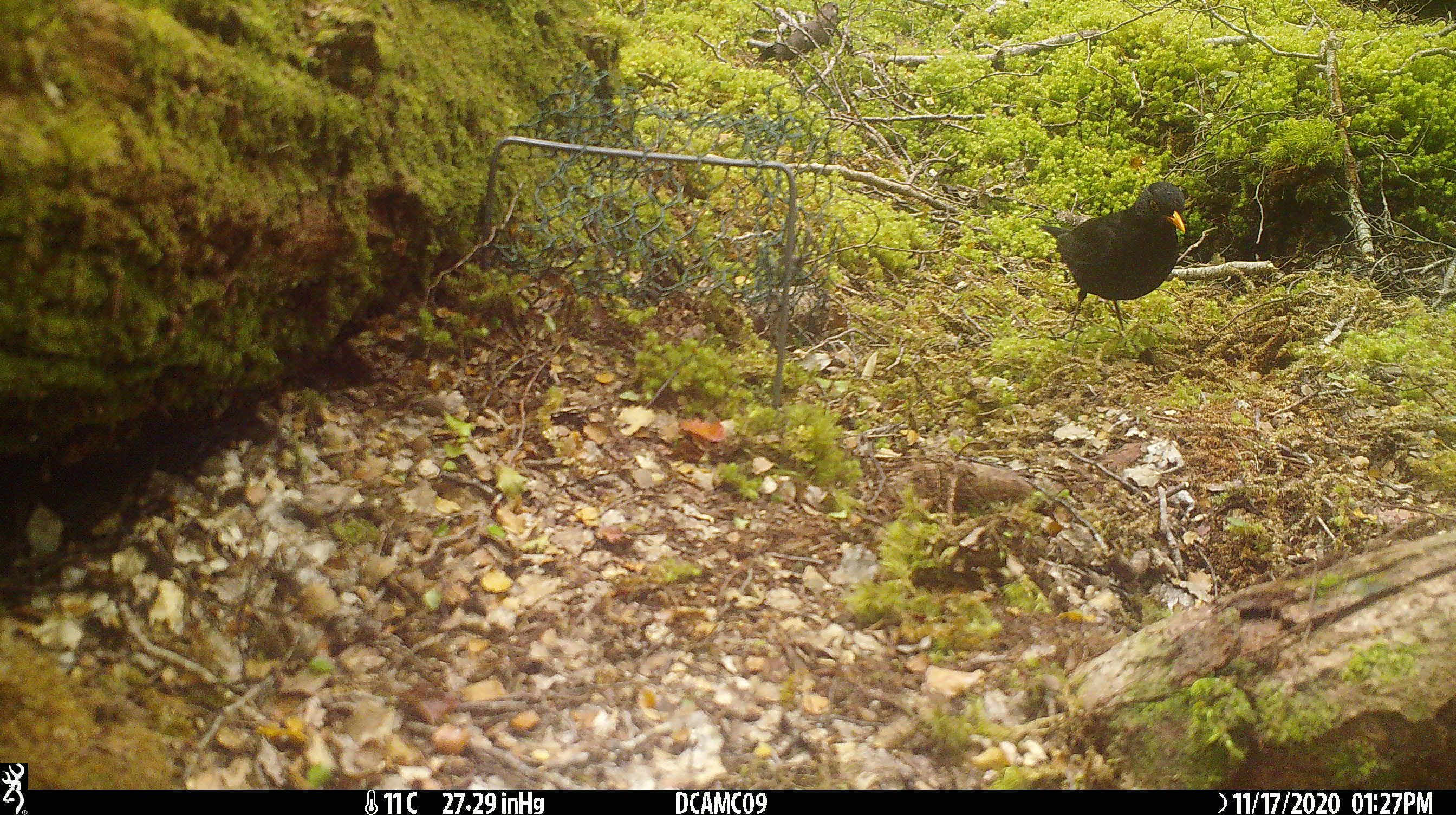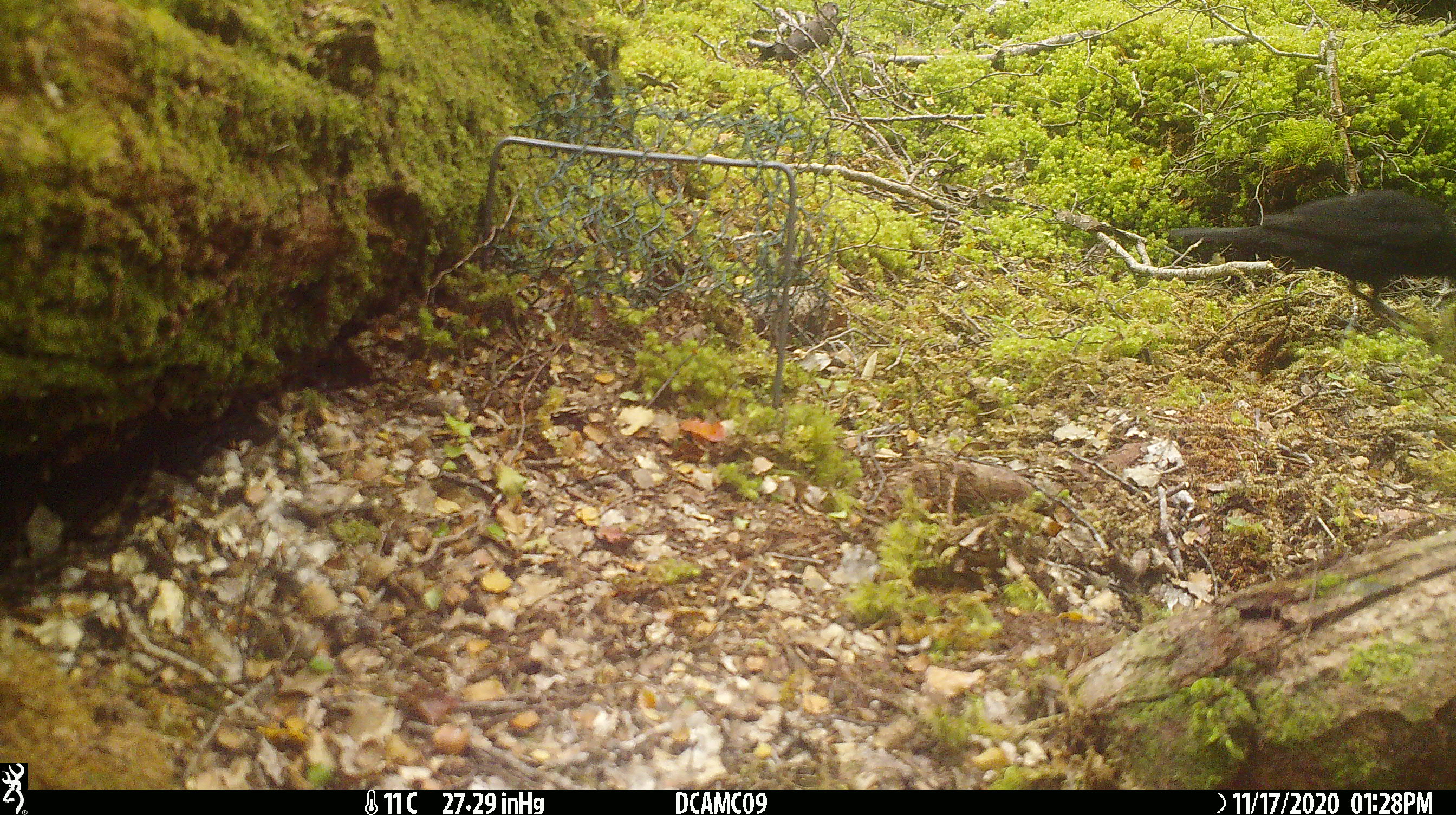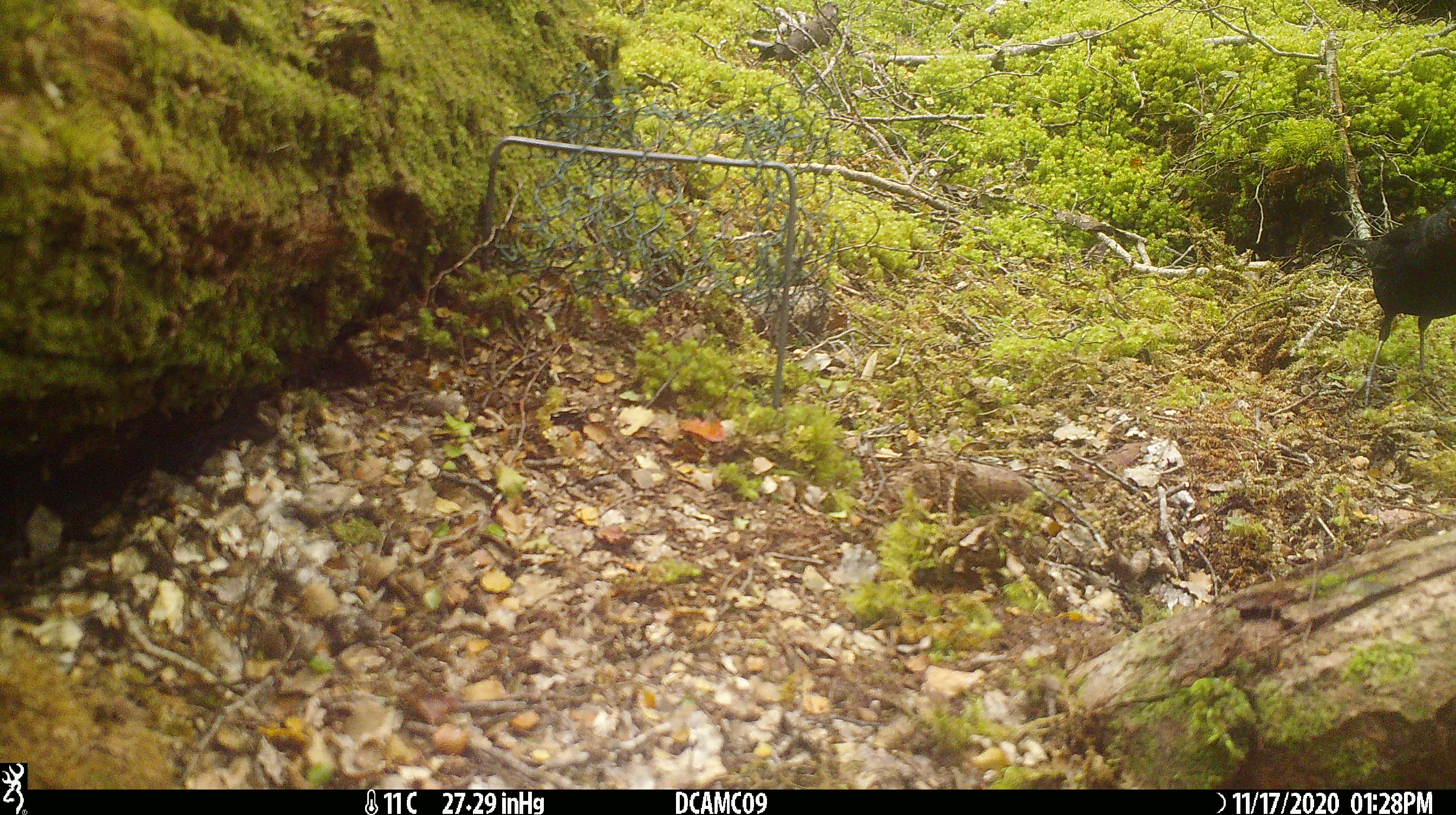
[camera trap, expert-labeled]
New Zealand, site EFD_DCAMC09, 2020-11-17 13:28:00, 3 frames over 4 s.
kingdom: Animalia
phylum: Chordata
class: Aves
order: Passeriformes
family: Turdidae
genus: Turdus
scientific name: Turdus merula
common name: eurasian blackbird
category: blackbird